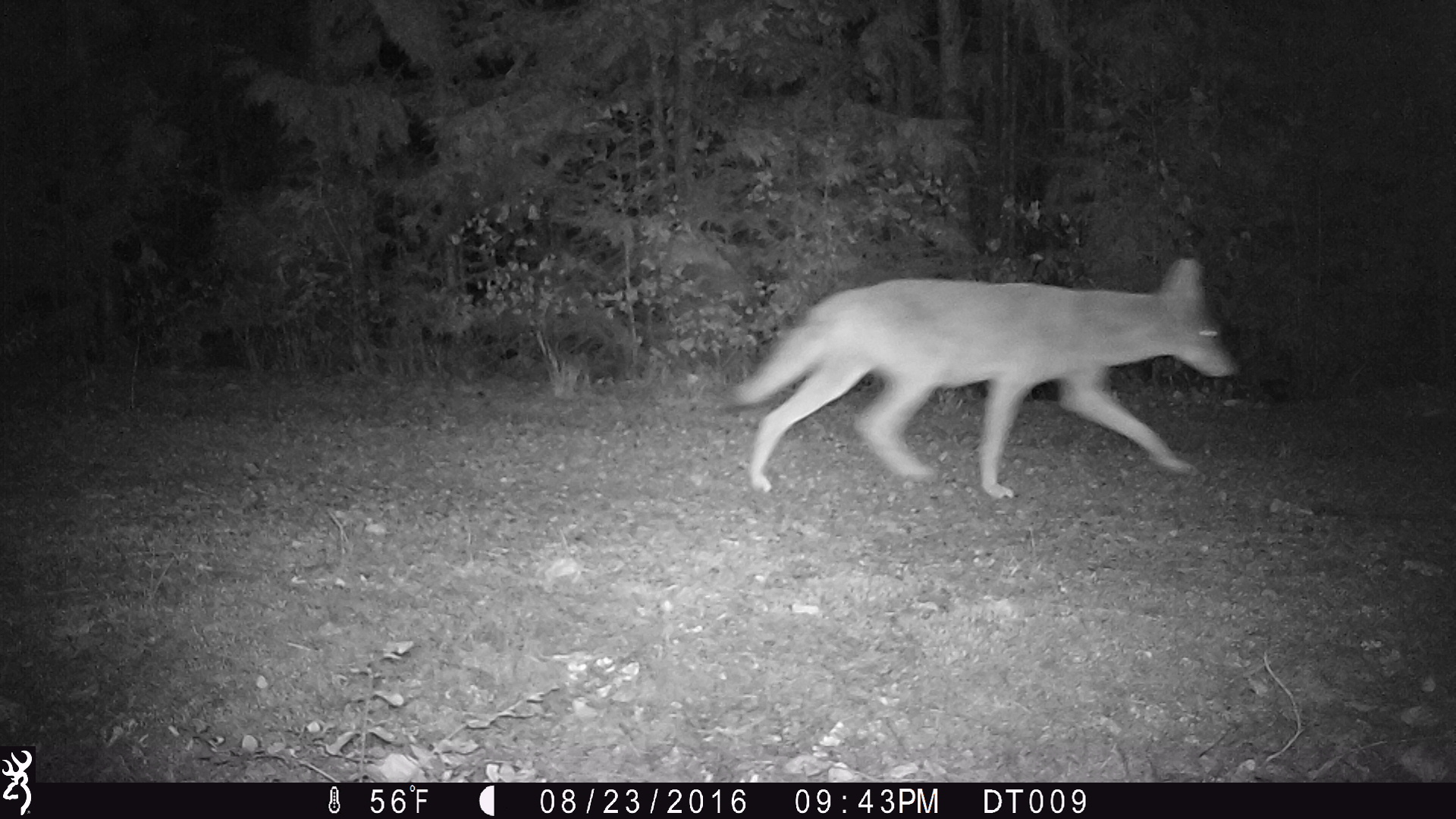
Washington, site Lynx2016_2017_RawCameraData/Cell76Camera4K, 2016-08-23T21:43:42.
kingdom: Animalia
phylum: Chordata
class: Mammalia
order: Carnivora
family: Canidae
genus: Canis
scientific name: Canis latrans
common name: coyote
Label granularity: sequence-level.